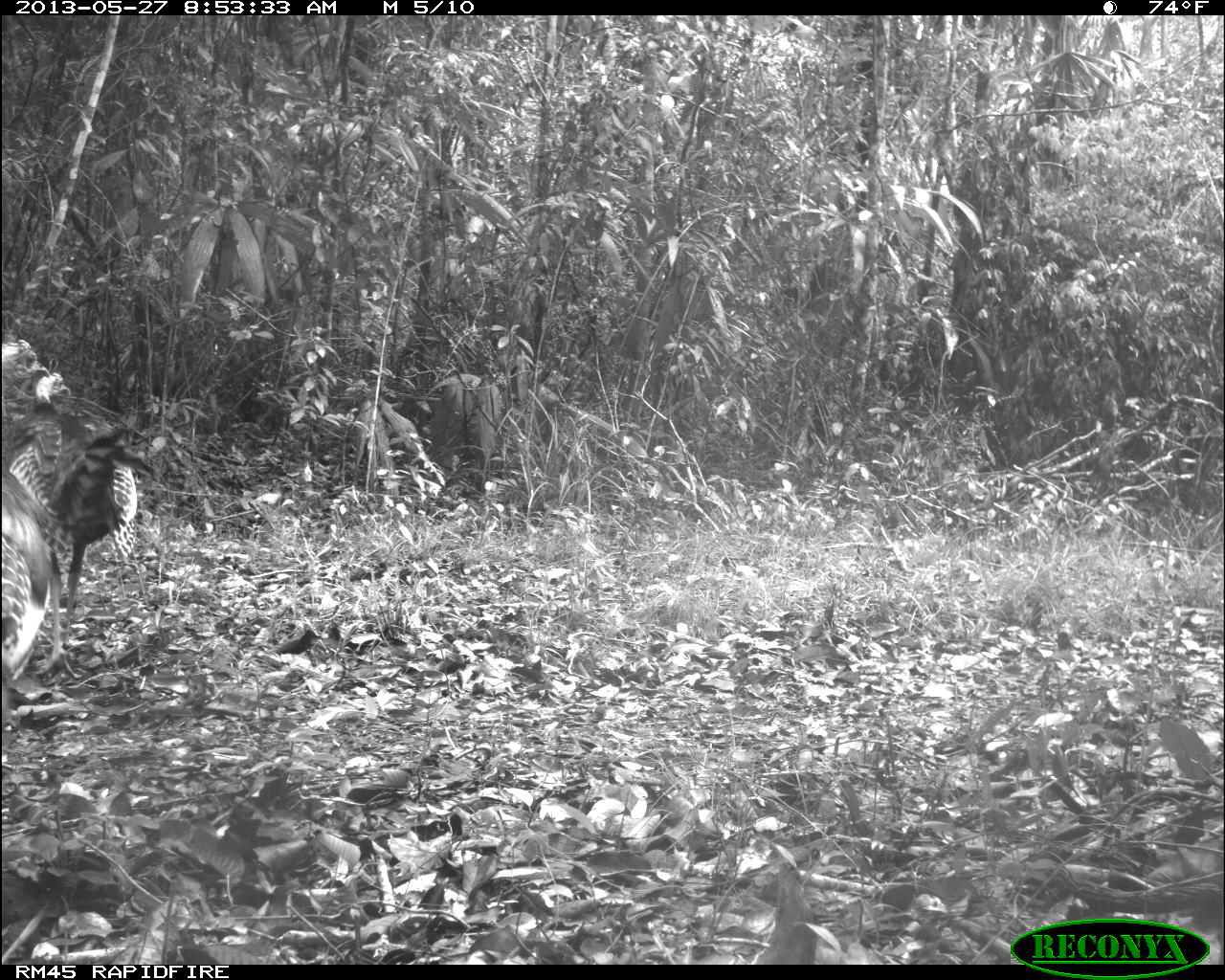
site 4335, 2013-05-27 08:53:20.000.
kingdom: Animalia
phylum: Chordata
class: Aves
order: Galliformes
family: Phasianidae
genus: Meleagris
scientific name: Meleagris ocellata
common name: ocellated turkey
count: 2